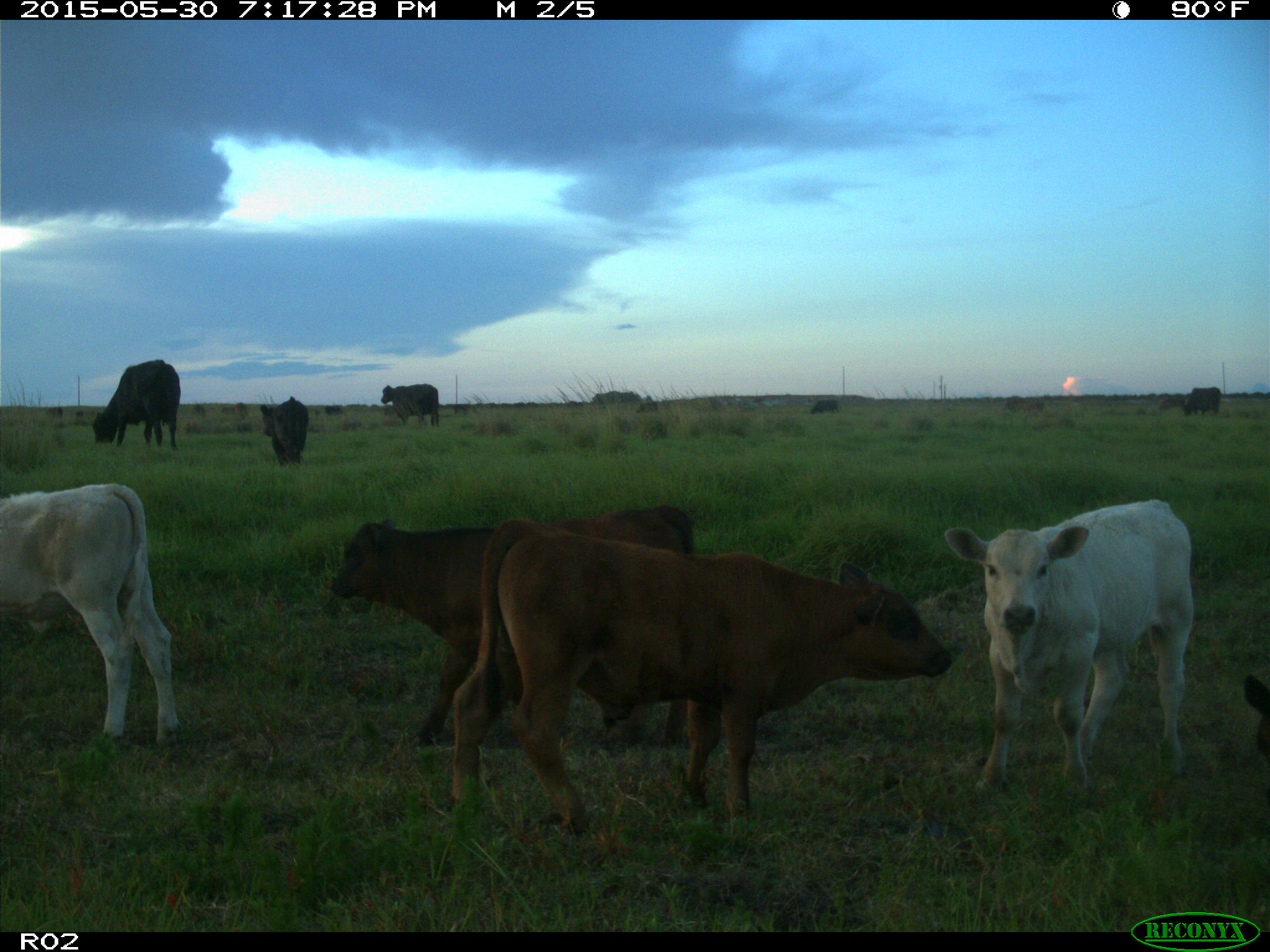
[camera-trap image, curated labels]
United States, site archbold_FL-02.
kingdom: Animalia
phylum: Chordata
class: Mammalia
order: Artiodactyla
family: Bovidae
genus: Bos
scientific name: Bos taurus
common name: domestic cow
Bos taurus (domestic cow).